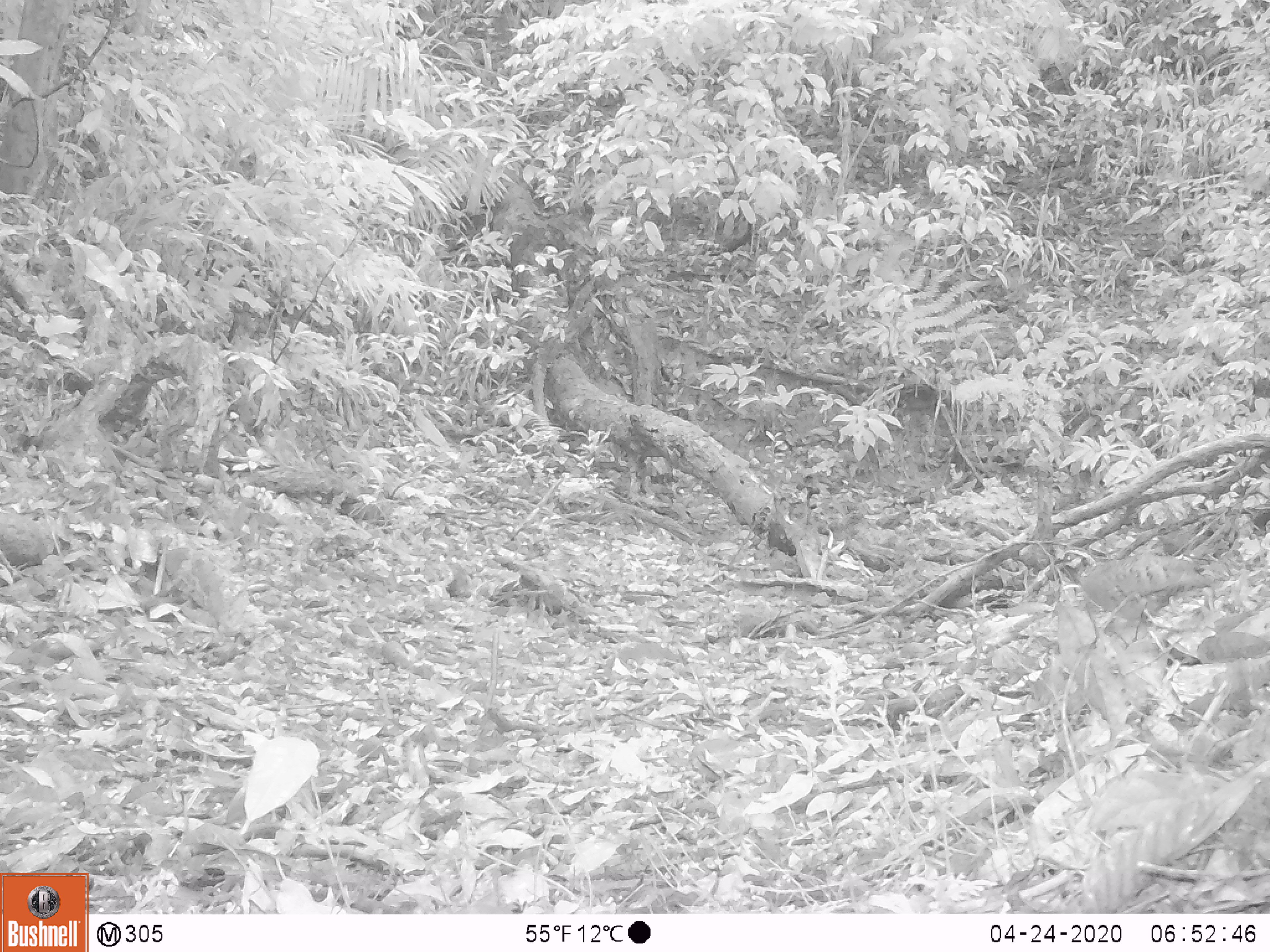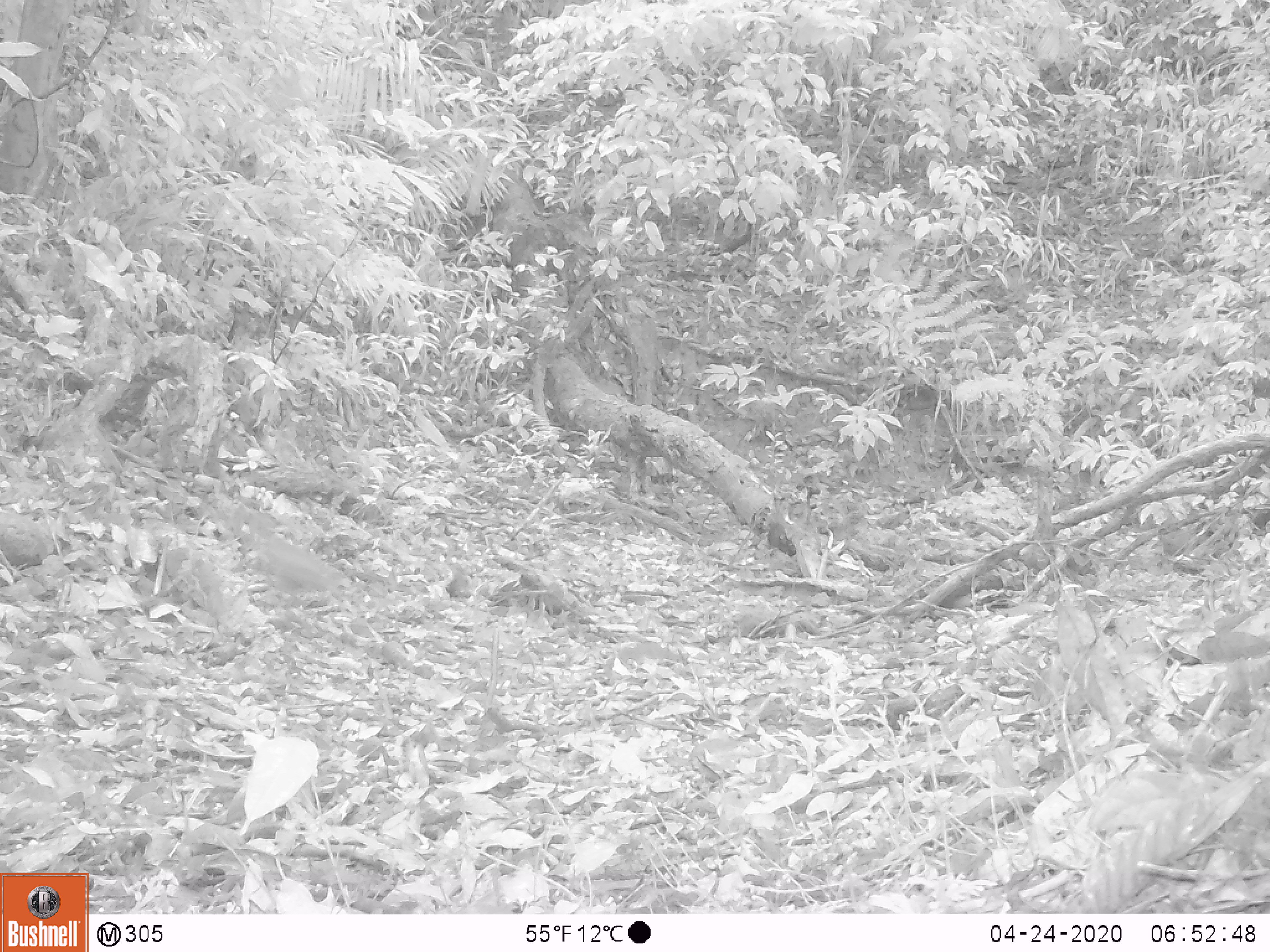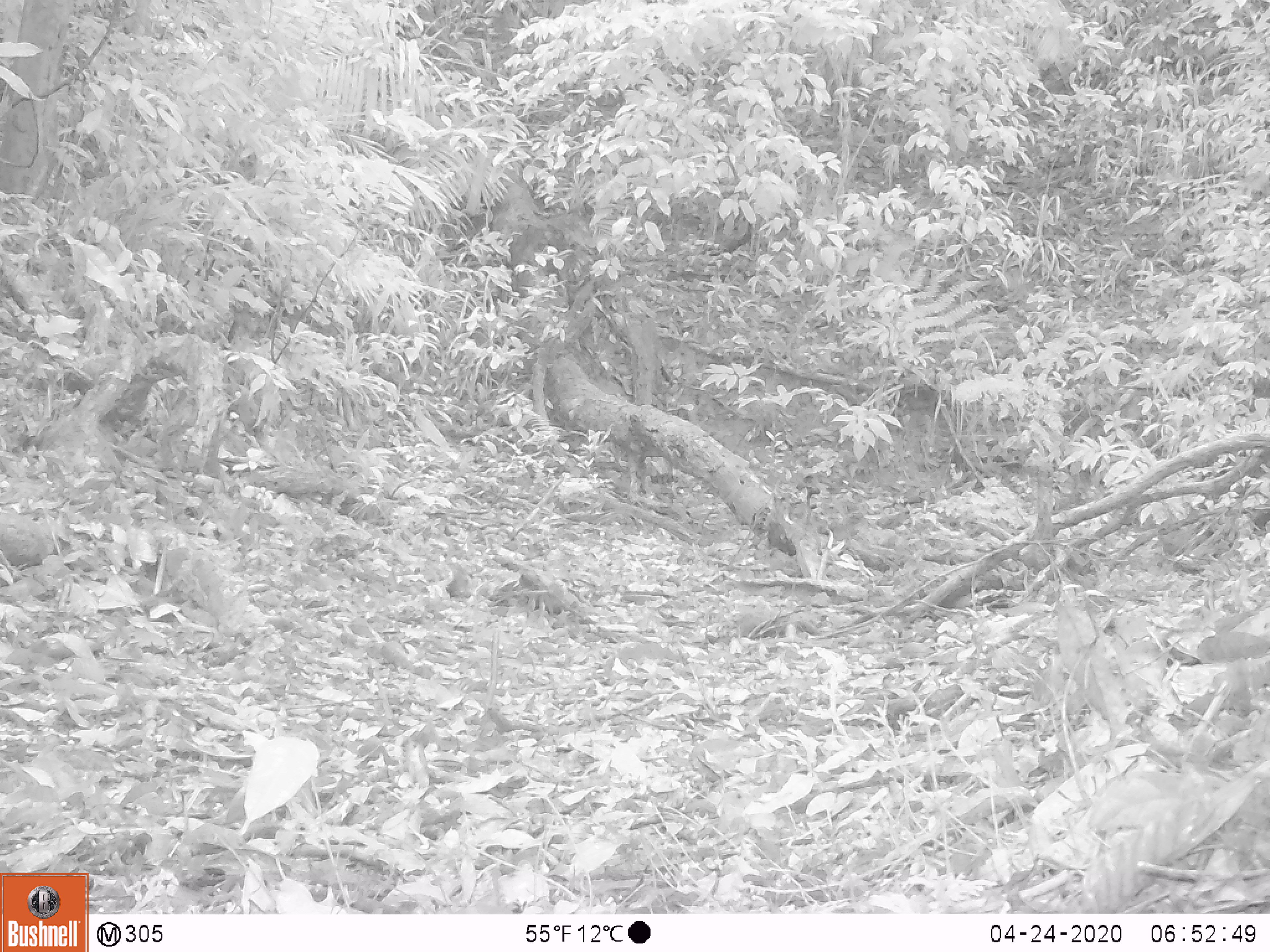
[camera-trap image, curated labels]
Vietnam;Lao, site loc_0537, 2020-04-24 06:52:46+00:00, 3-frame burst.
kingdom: Animalia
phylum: Chordata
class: Aves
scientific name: Aves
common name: bird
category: unidentified bird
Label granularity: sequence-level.